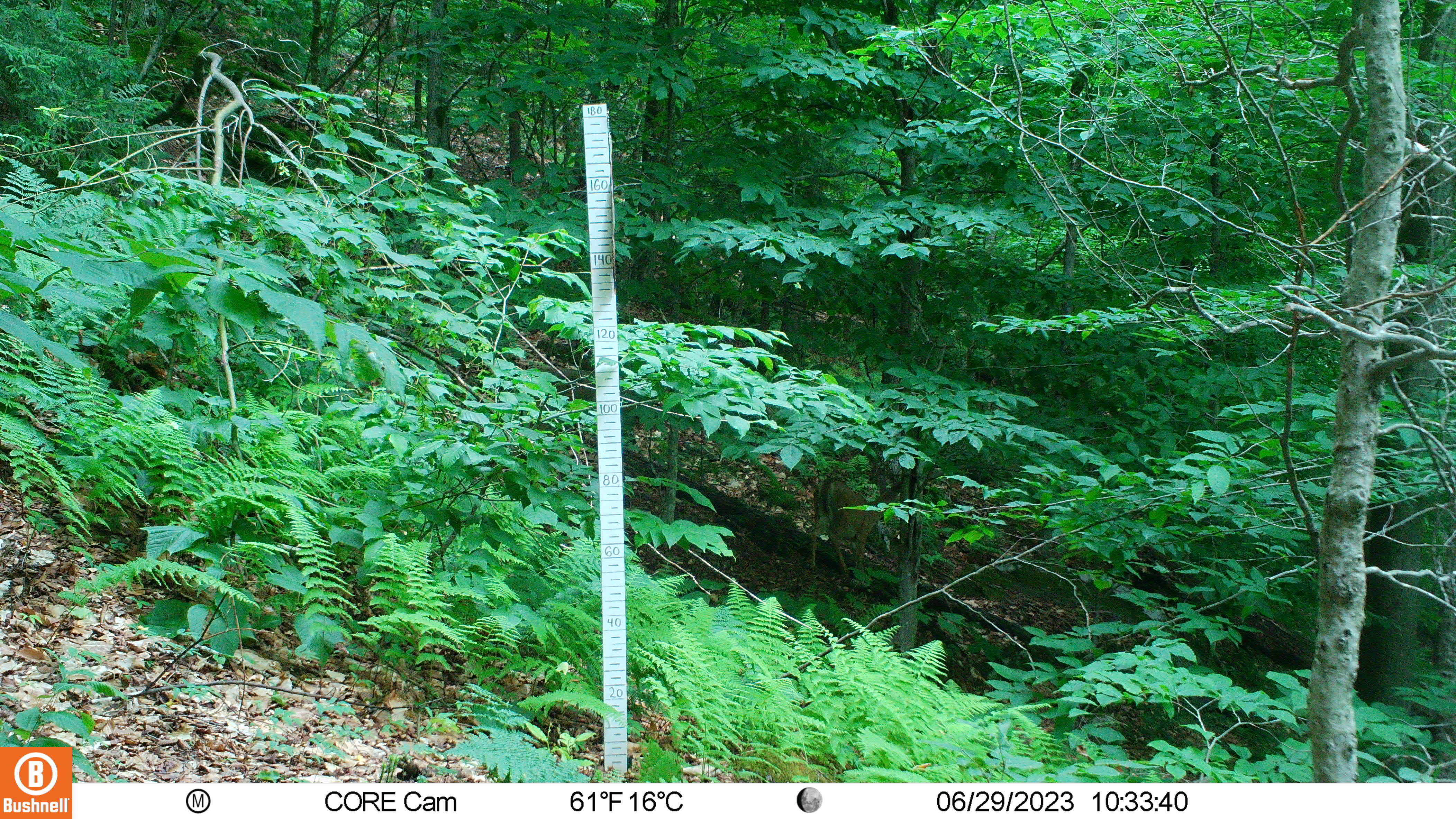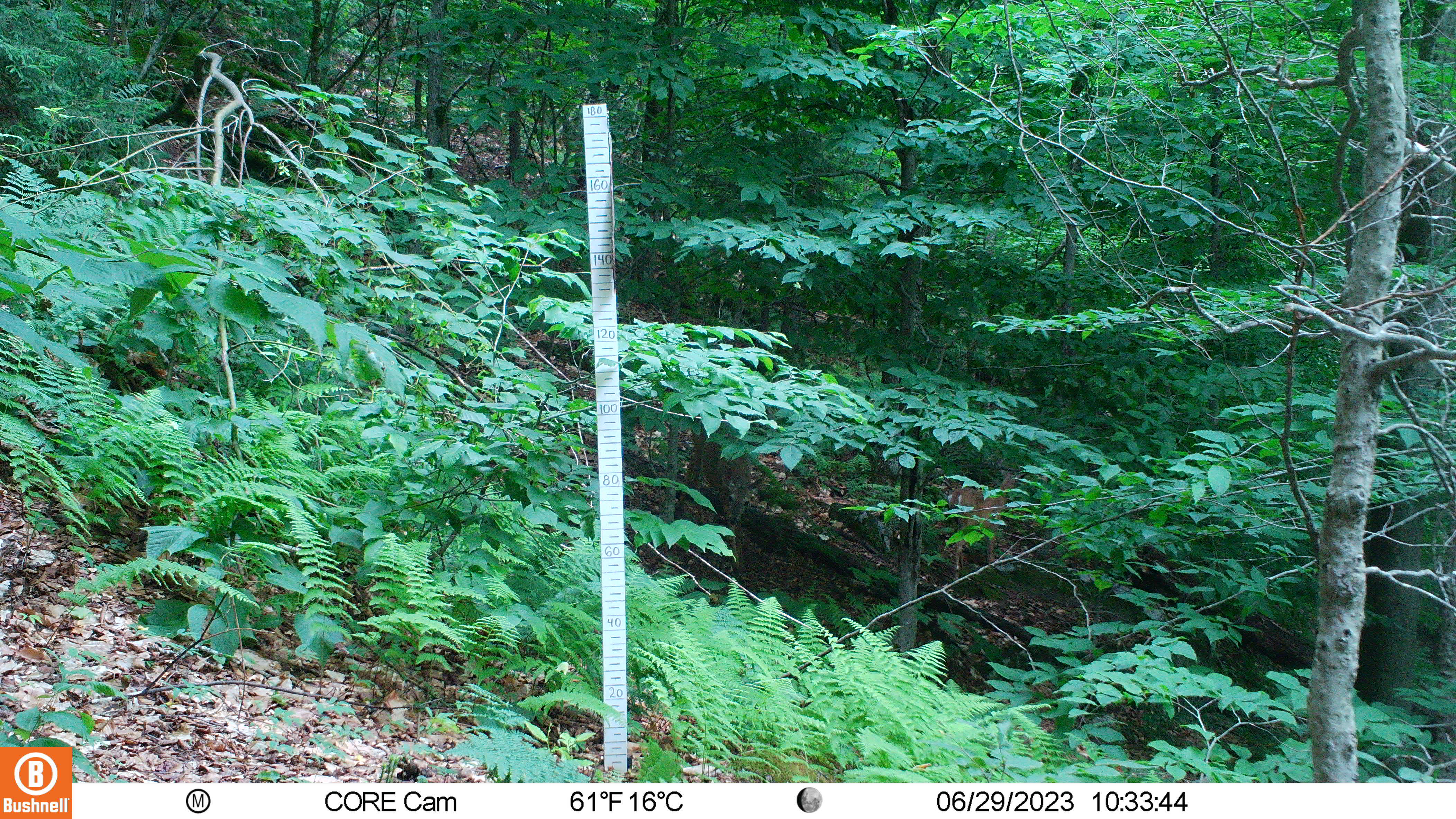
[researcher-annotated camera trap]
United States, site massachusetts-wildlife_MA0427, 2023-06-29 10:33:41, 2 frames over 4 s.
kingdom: Animalia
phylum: Chordata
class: Mammalia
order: Artiodactyla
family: Cervidae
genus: Odocoileus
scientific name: Odocoileus virginianus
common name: white-tailed deer